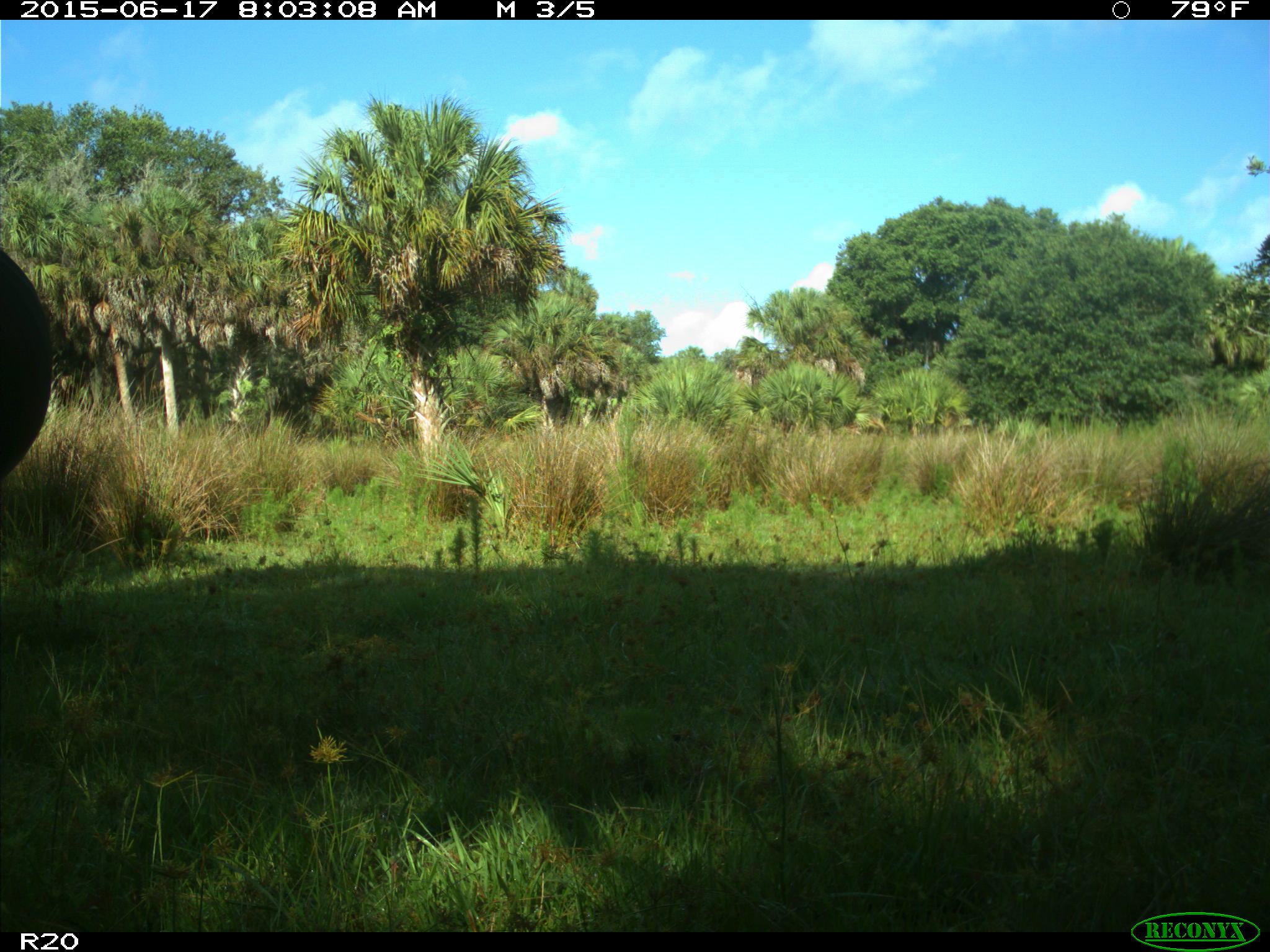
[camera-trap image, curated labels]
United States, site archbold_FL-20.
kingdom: Animalia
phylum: Chordata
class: Mammalia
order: Artiodactyla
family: Bovidae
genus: Bos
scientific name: Bos taurus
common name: domestic cow